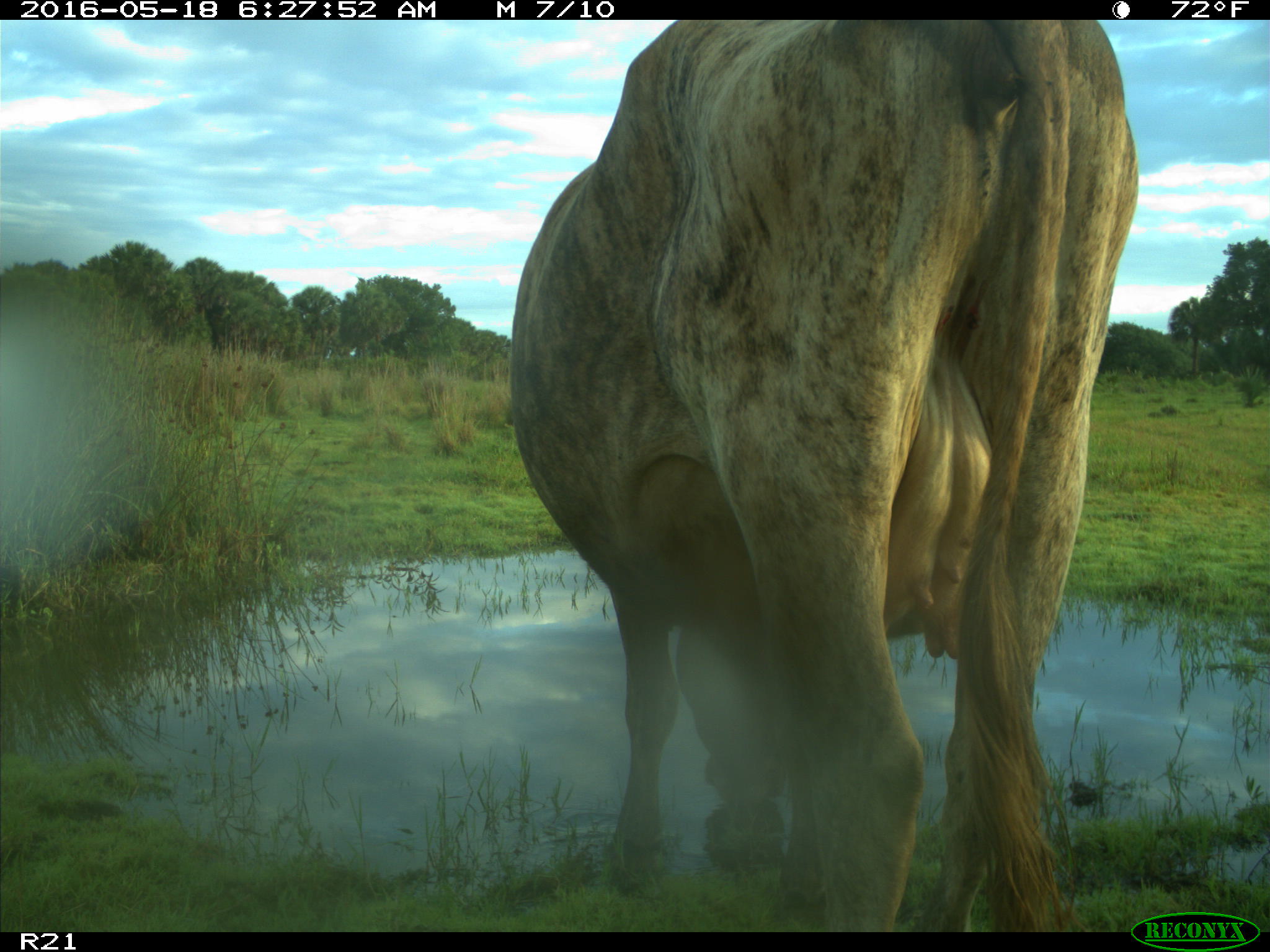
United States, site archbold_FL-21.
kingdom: Animalia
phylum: Chordata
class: Mammalia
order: Artiodactyla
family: Bovidae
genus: Bos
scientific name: Bos taurus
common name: domestic cow